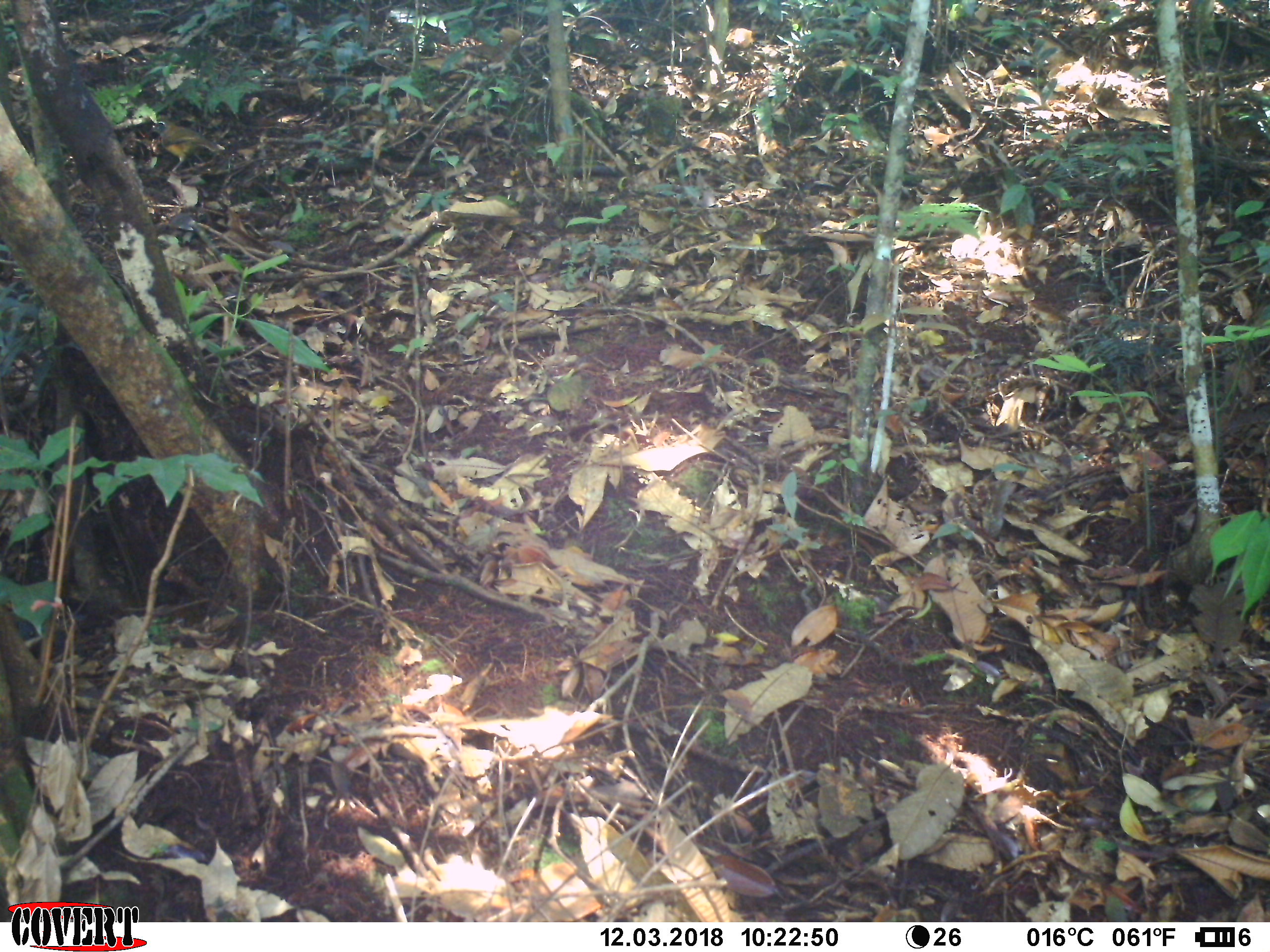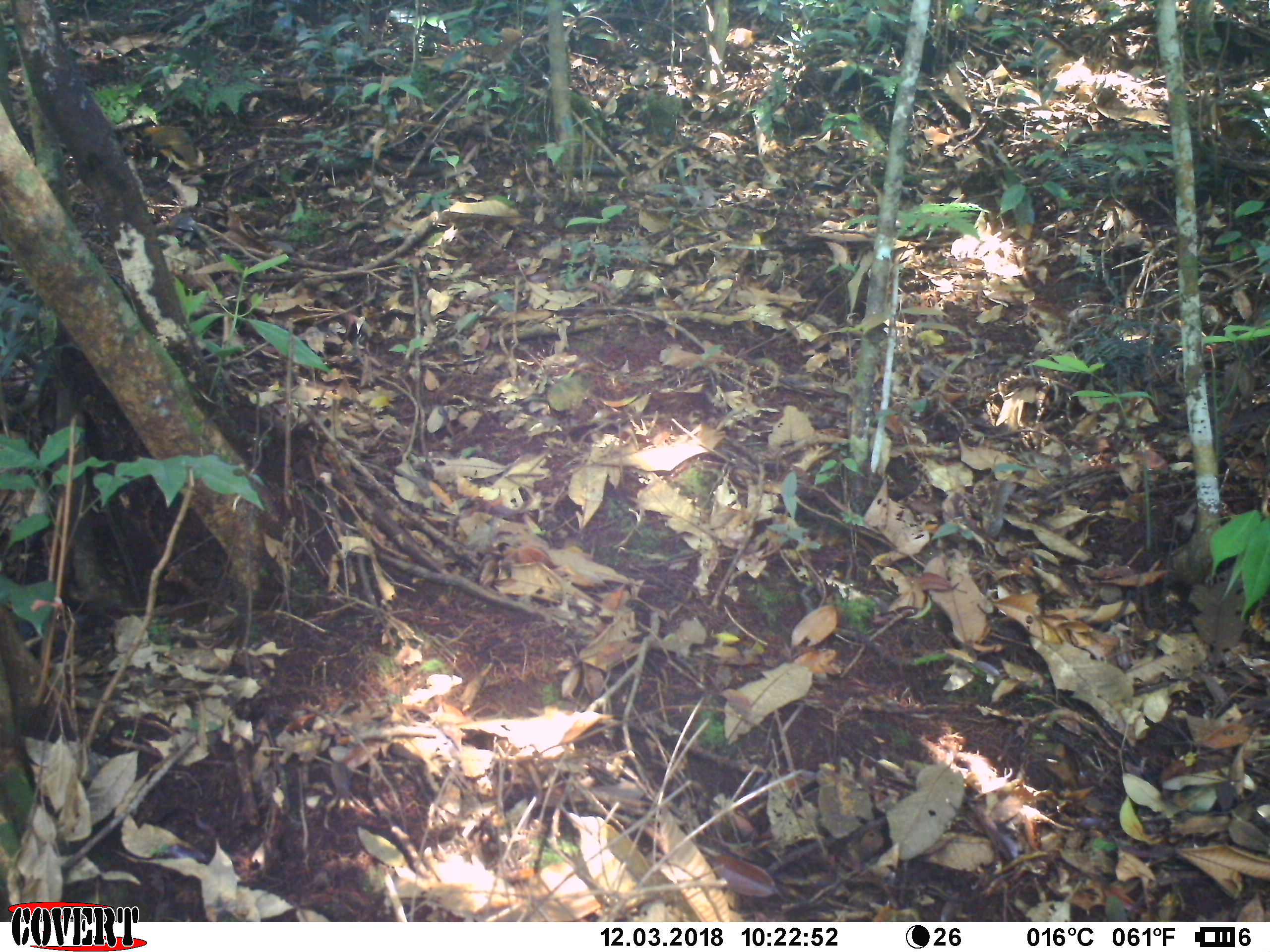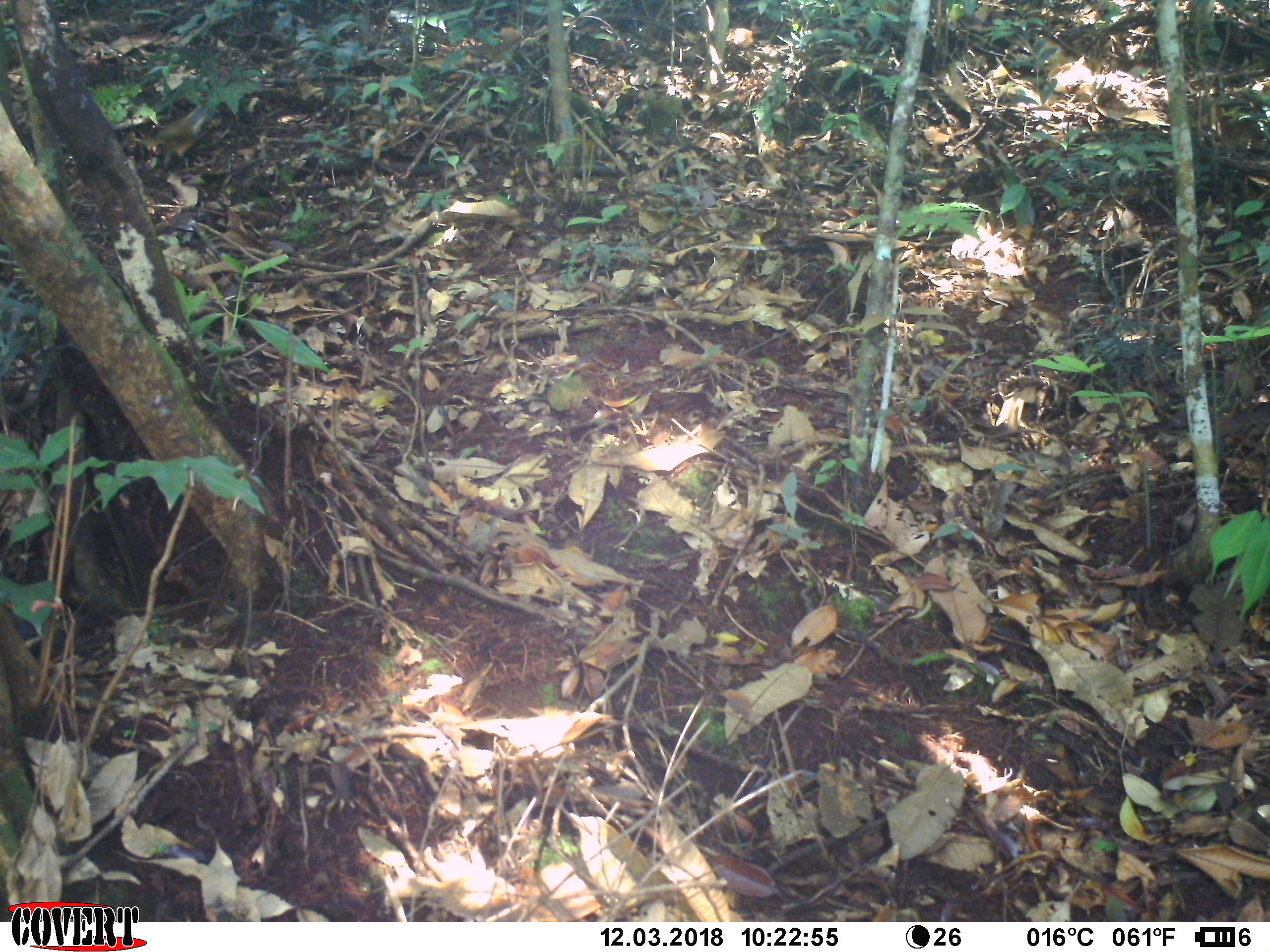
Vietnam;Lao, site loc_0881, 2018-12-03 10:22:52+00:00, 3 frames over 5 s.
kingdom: Animalia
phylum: Chordata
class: Aves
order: Passeriformes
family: Leiothrichidae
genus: Pterorhinus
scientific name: Pterorhinus pectoralis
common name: necklaced laughingthrush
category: necklaced laughingthrush sp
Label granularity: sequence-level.